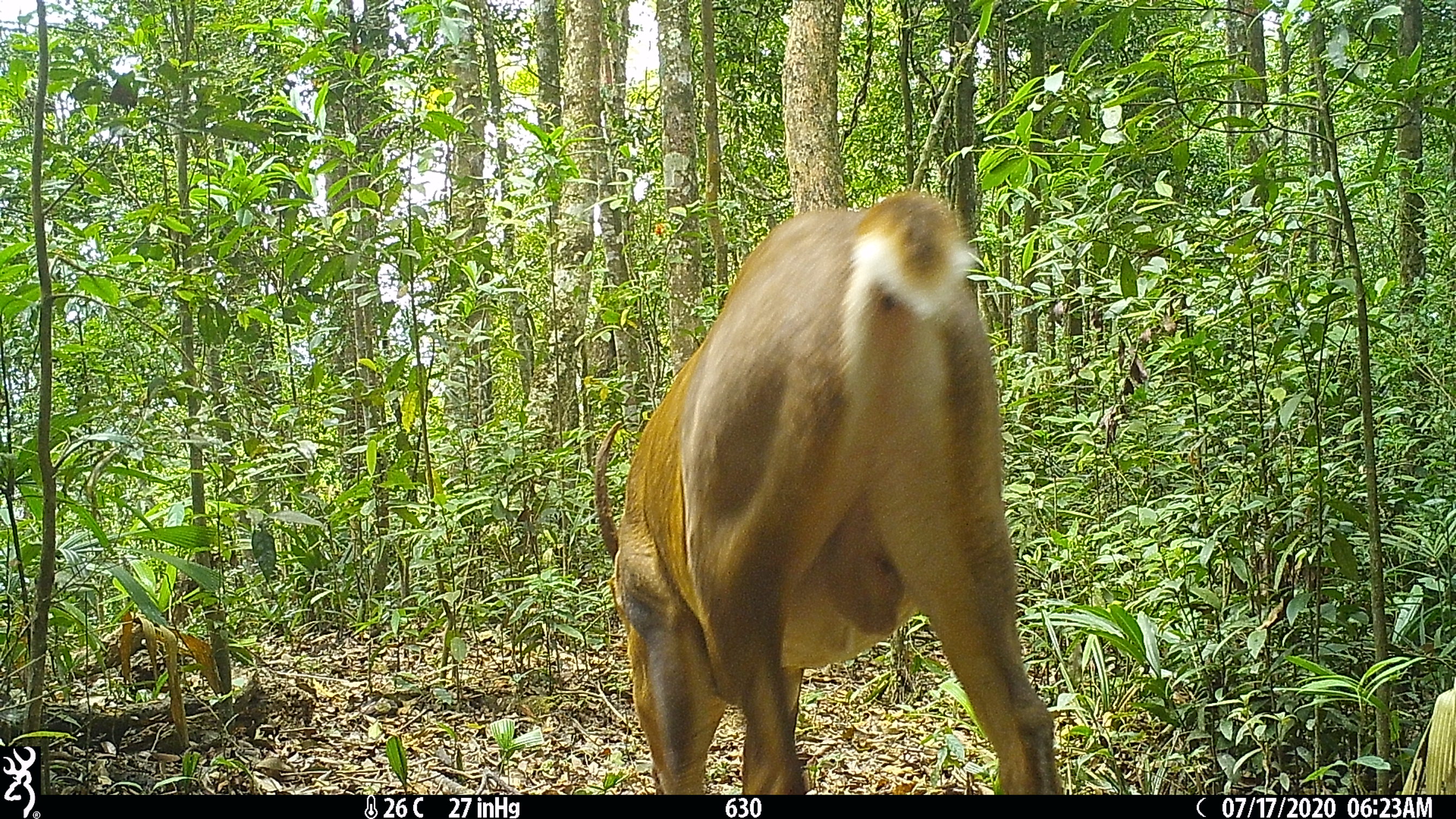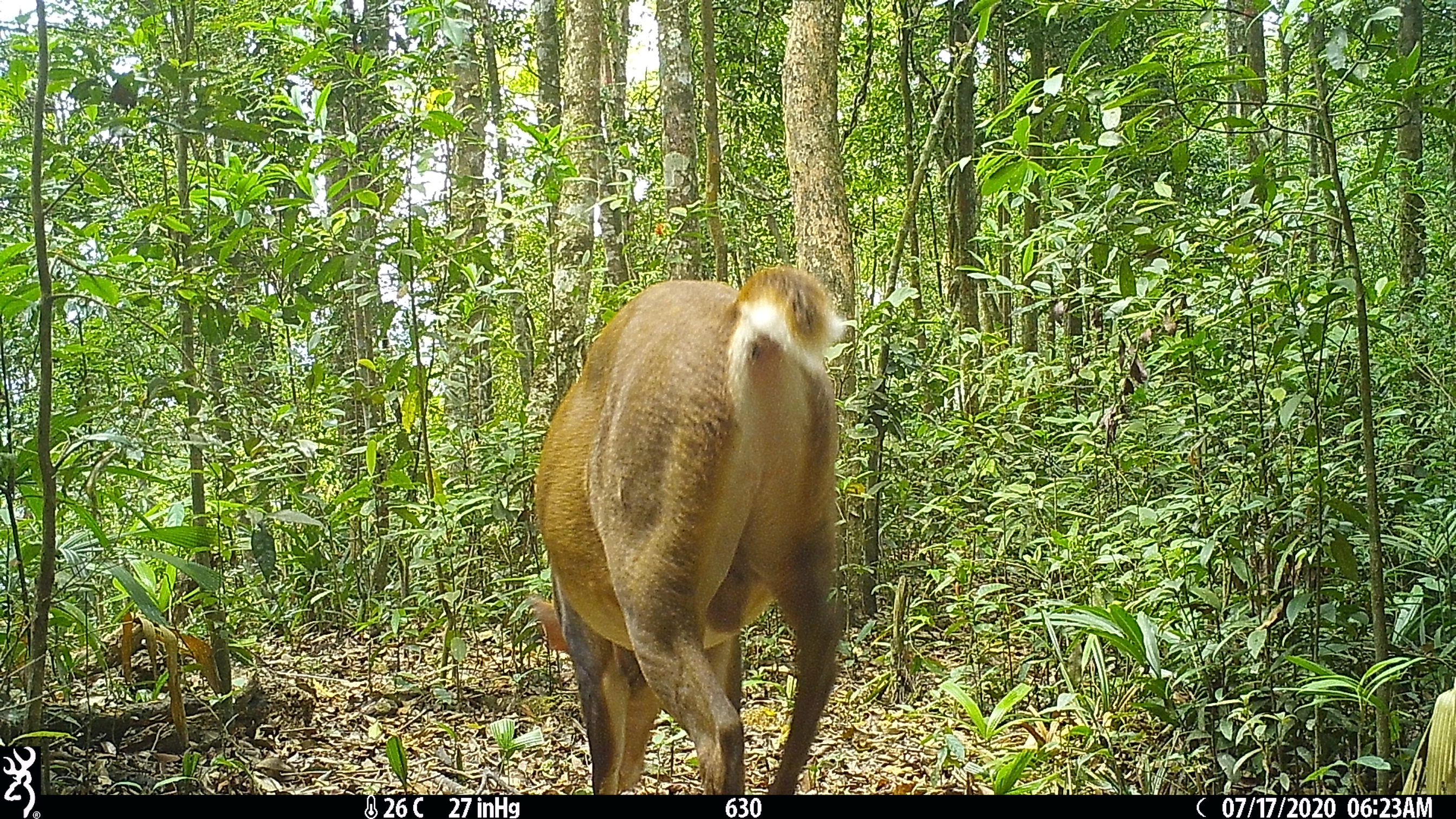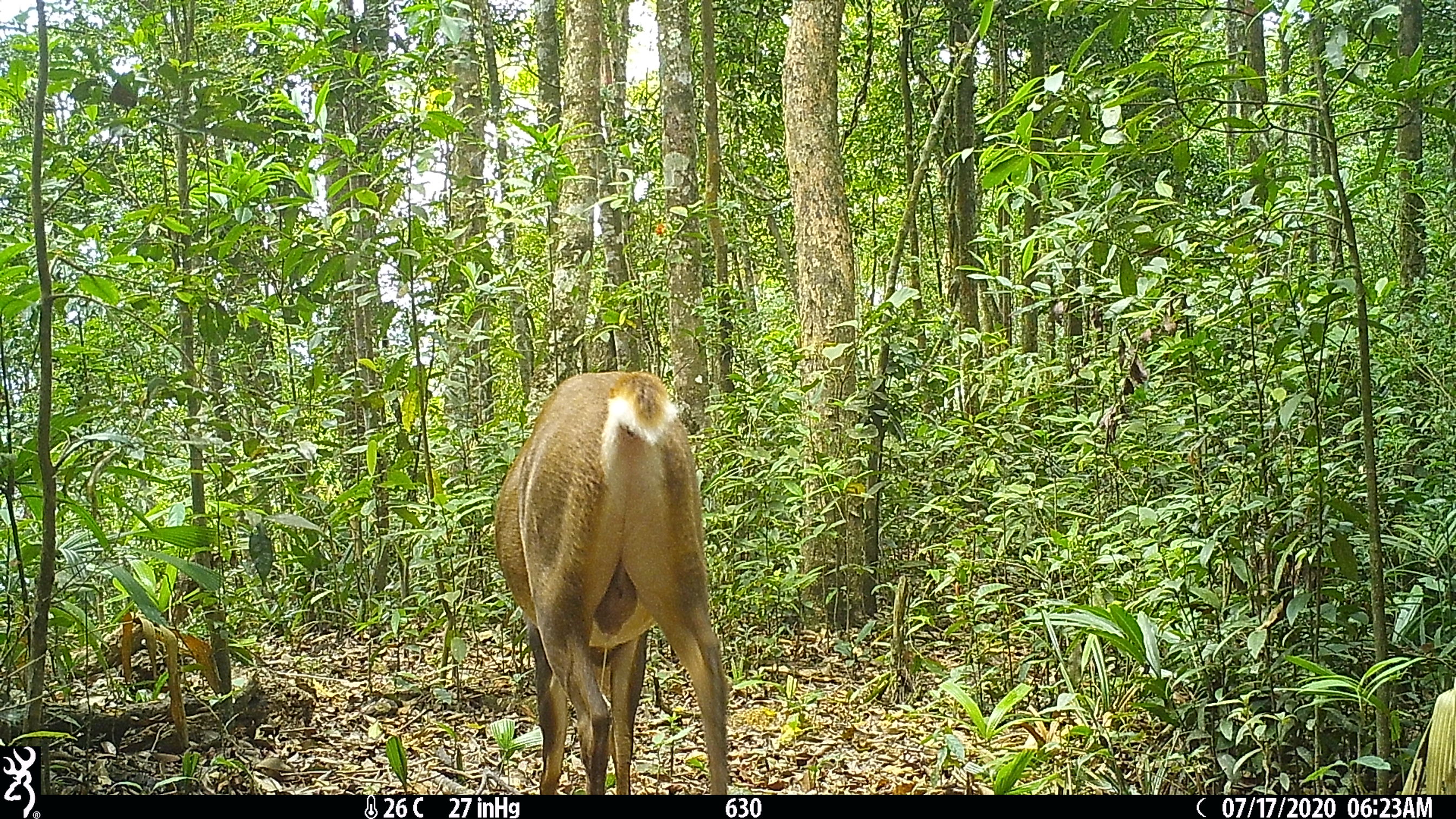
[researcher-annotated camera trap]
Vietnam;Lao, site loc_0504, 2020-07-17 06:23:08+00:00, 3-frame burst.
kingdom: Animalia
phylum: Chordata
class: Mammalia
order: Artiodactyla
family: Cervidae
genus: Muntiacus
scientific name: Muntiacus vuquangensis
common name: large-antlered muntjac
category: large antlered muntjac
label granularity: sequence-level